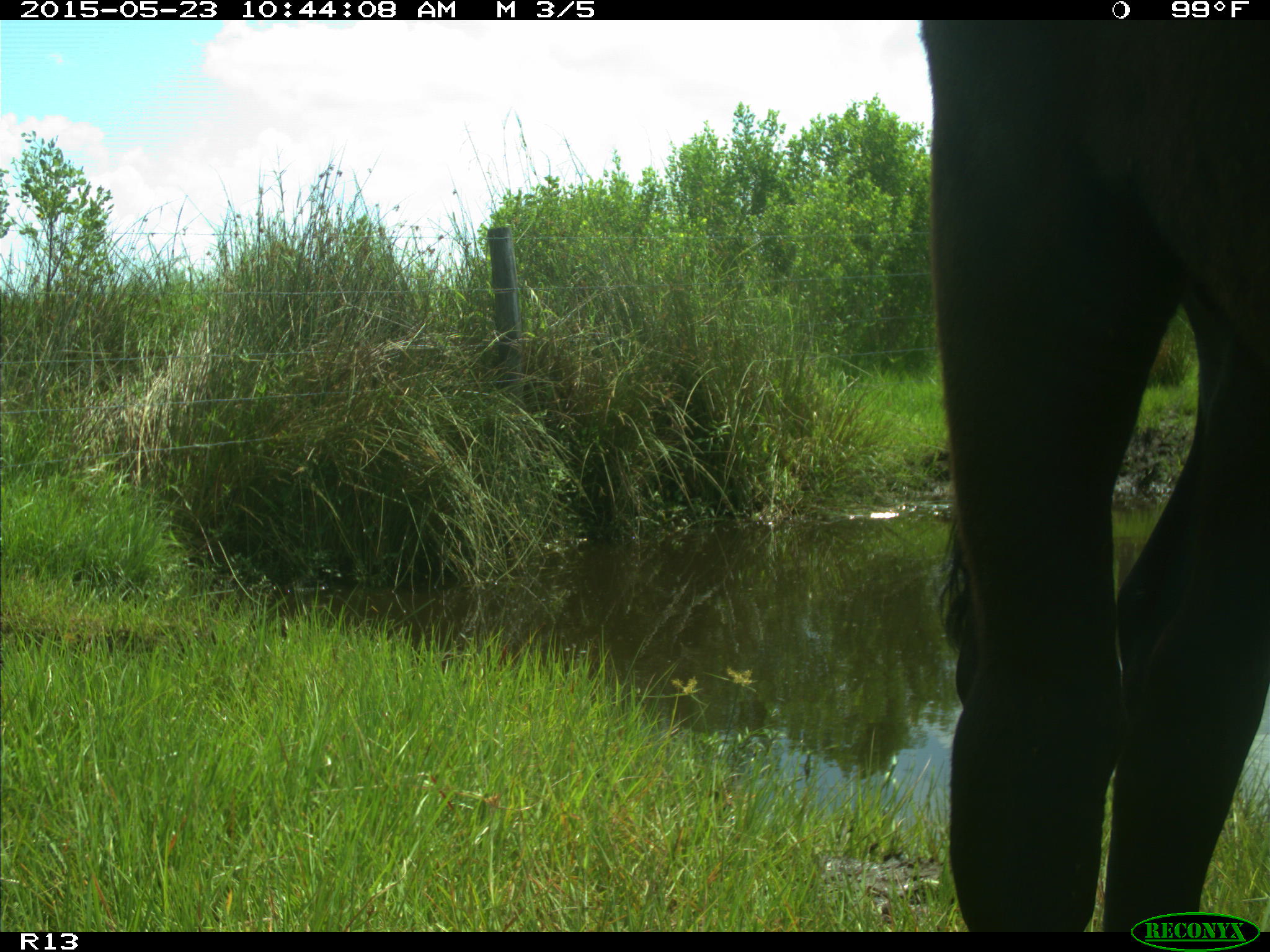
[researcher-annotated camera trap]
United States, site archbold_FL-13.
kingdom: Animalia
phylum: Chordata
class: Mammalia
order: Artiodactyla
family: Bovidae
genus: Bos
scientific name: Bos taurus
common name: domestic cow